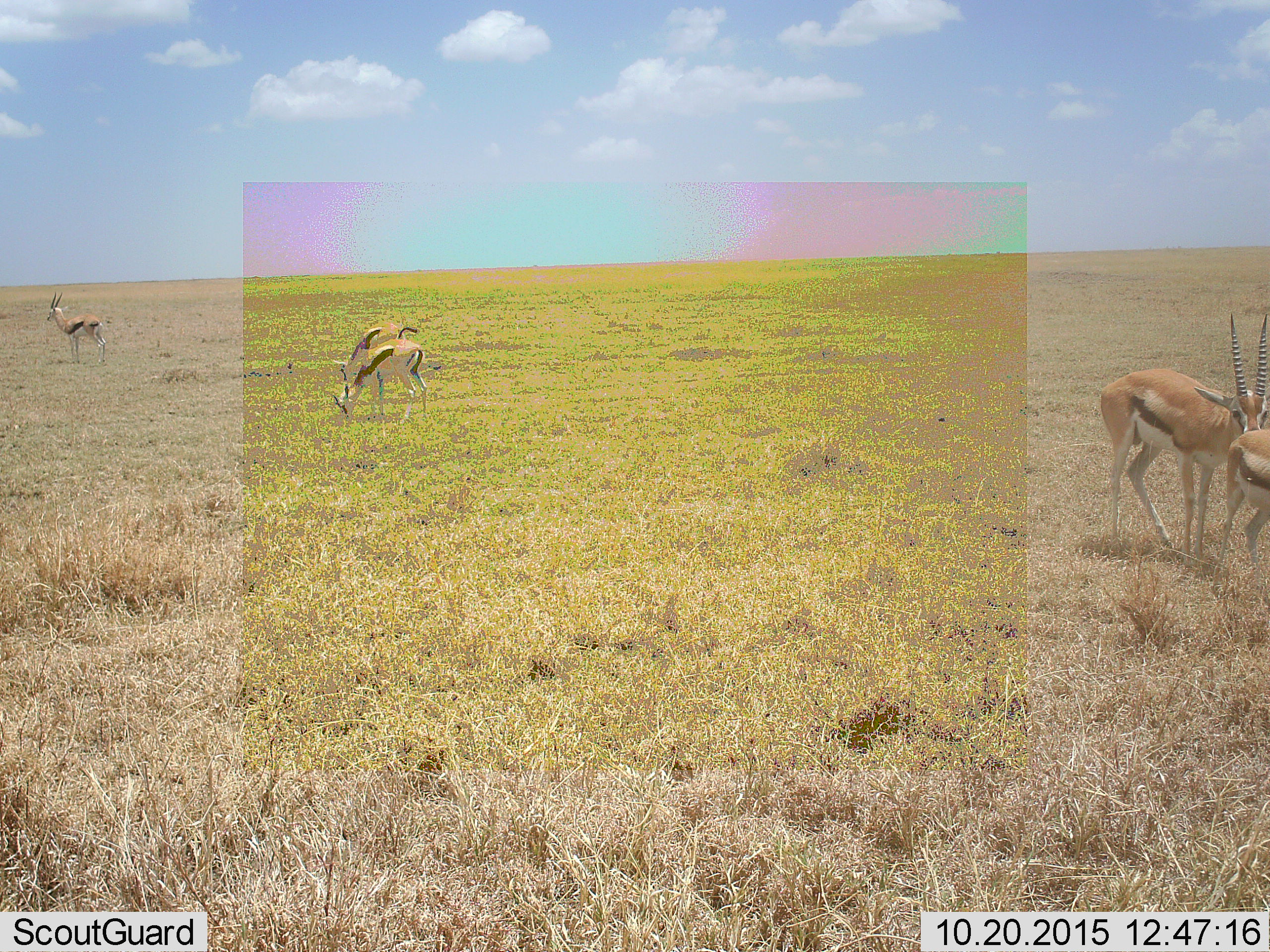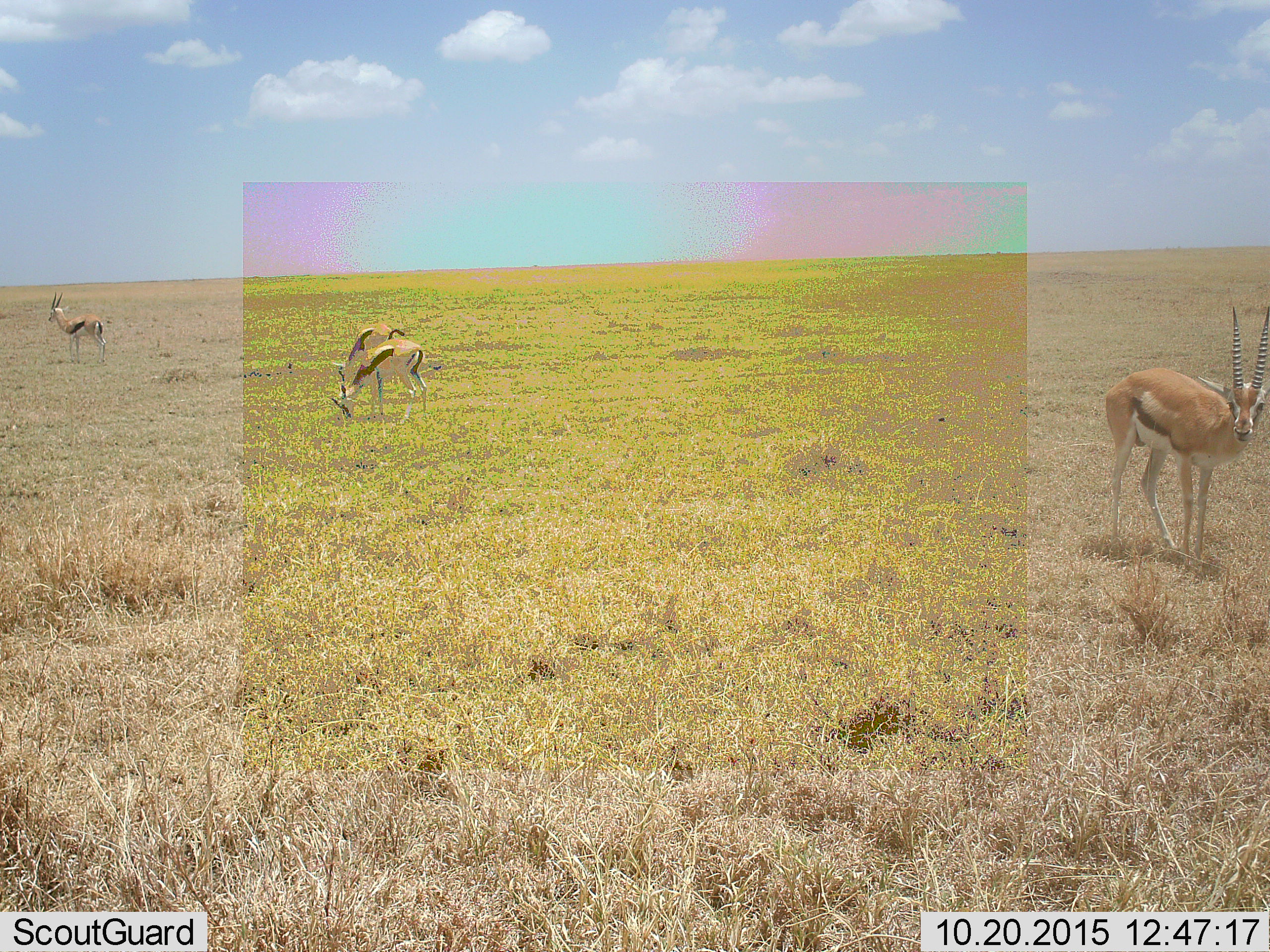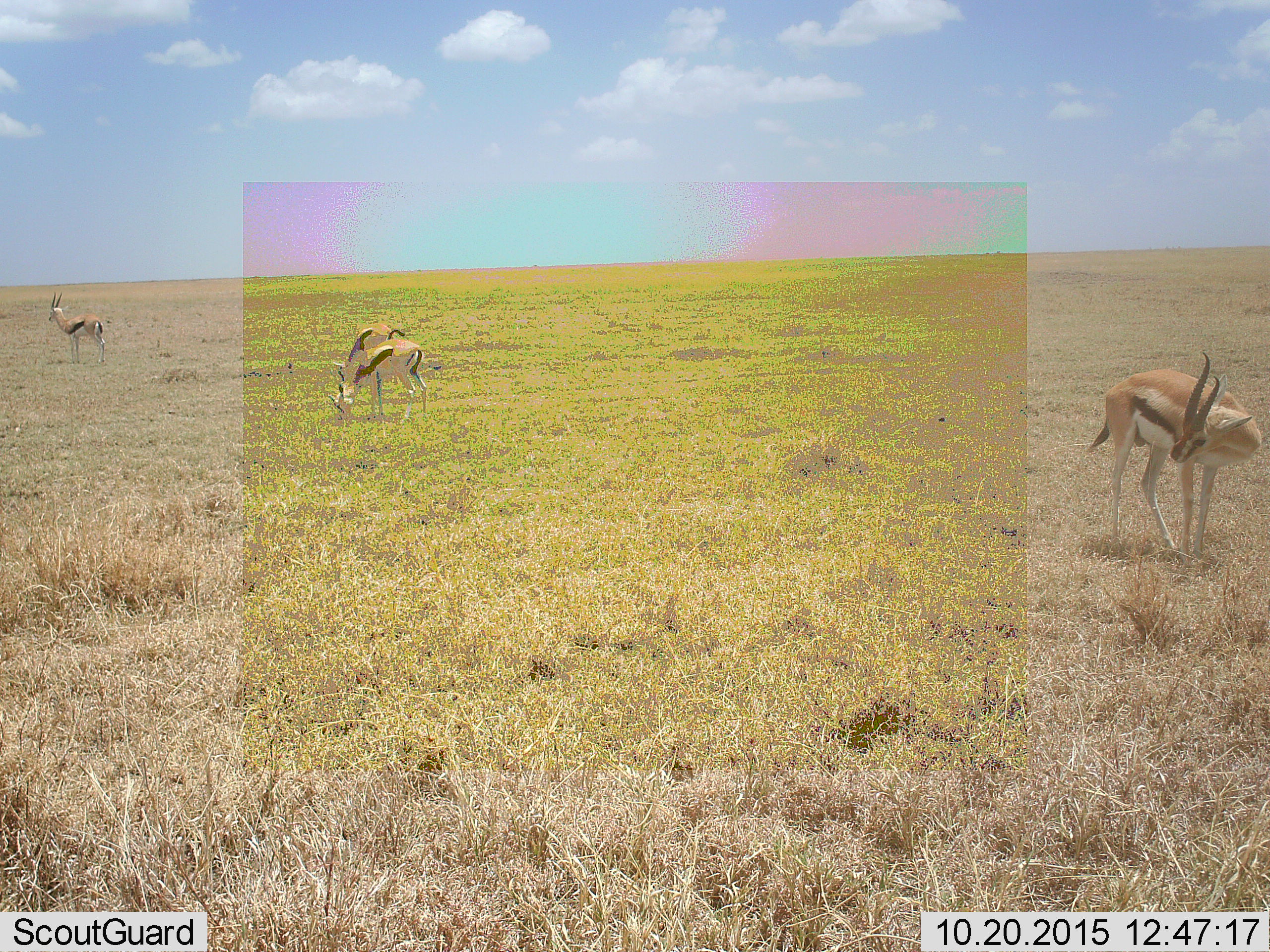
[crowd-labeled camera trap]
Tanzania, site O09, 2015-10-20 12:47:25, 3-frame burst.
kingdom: Animalia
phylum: Chordata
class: Mammalia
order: Artiodactyla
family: Bovidae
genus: Eudorcas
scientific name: Eudorcas thomsonii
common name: thomson's gazelle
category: gazellethomsons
Gazellethomsons (thomson's gazelle) (Eudorcas thomsonii), count 5. Behavior (volunteer vote fractions): standing 75%, resting 12%, moving 25%, interacting 12%. Young present (vote fraction): 0%. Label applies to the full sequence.